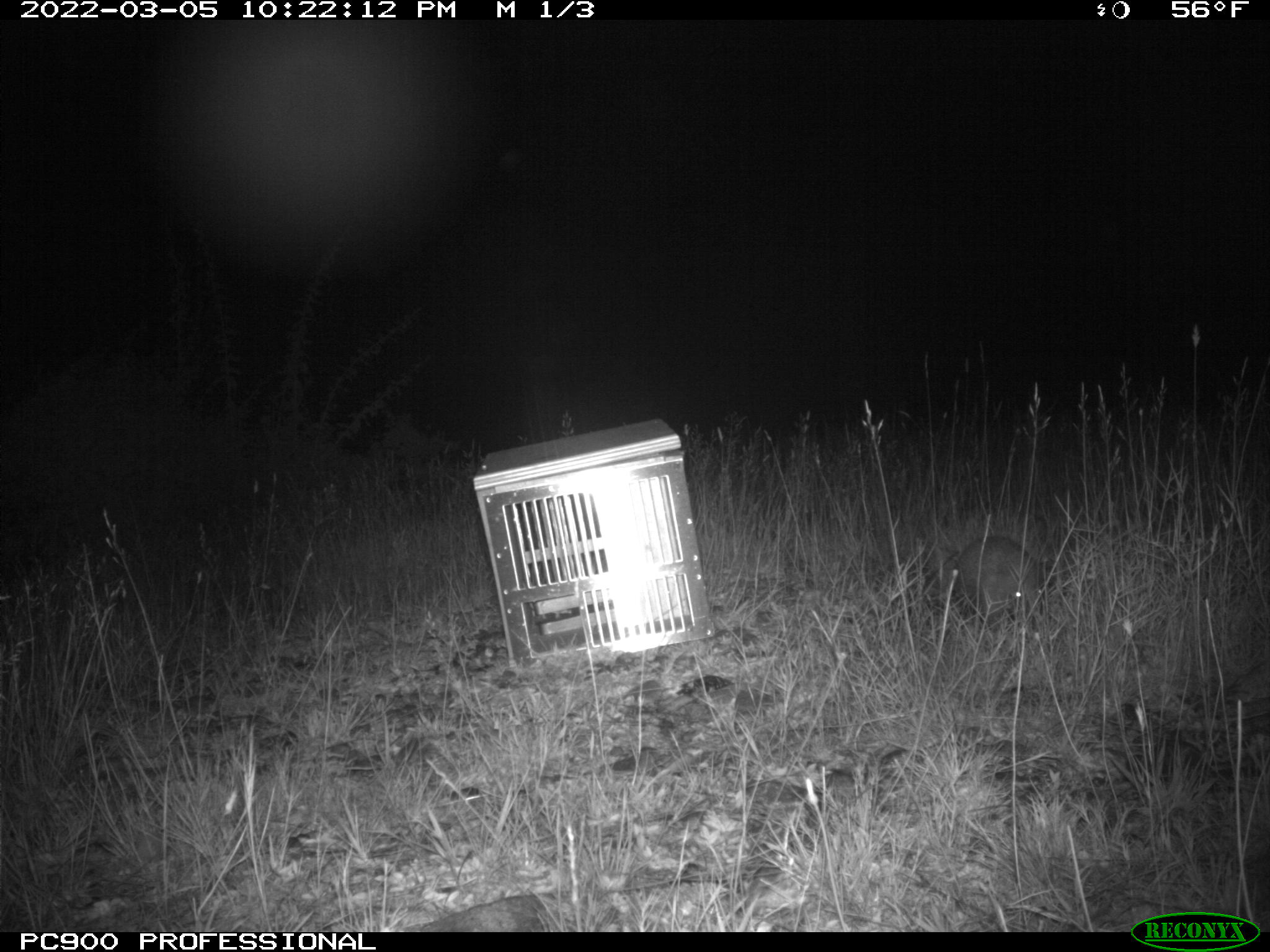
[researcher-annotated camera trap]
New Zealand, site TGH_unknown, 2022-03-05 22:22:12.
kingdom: Animalia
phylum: Chordata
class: Mammalia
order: Eulipotyphla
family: Erinaceidae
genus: Erinaceus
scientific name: Erinaceus europaeus europaeus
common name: european hedgehog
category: hedgehog